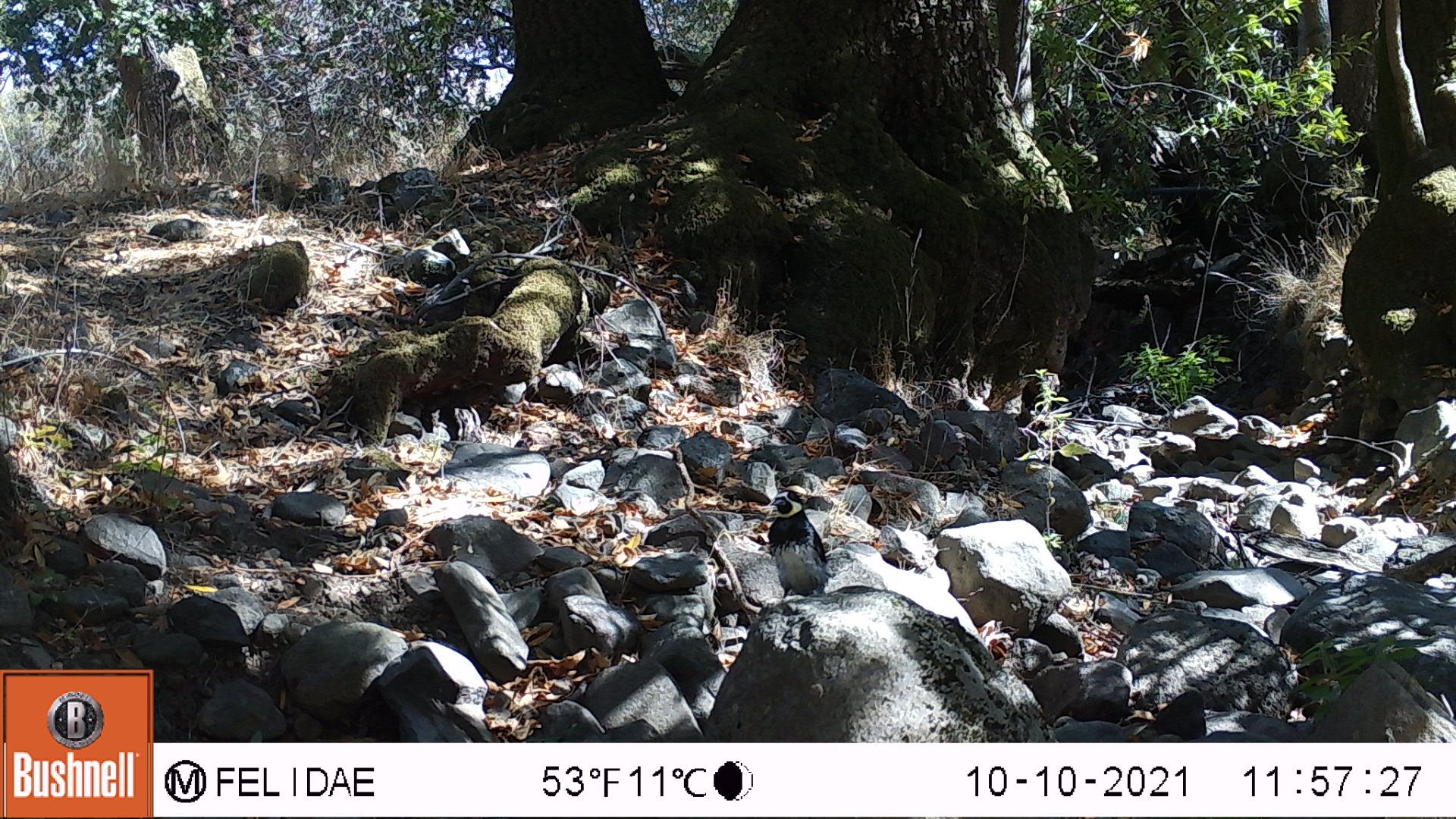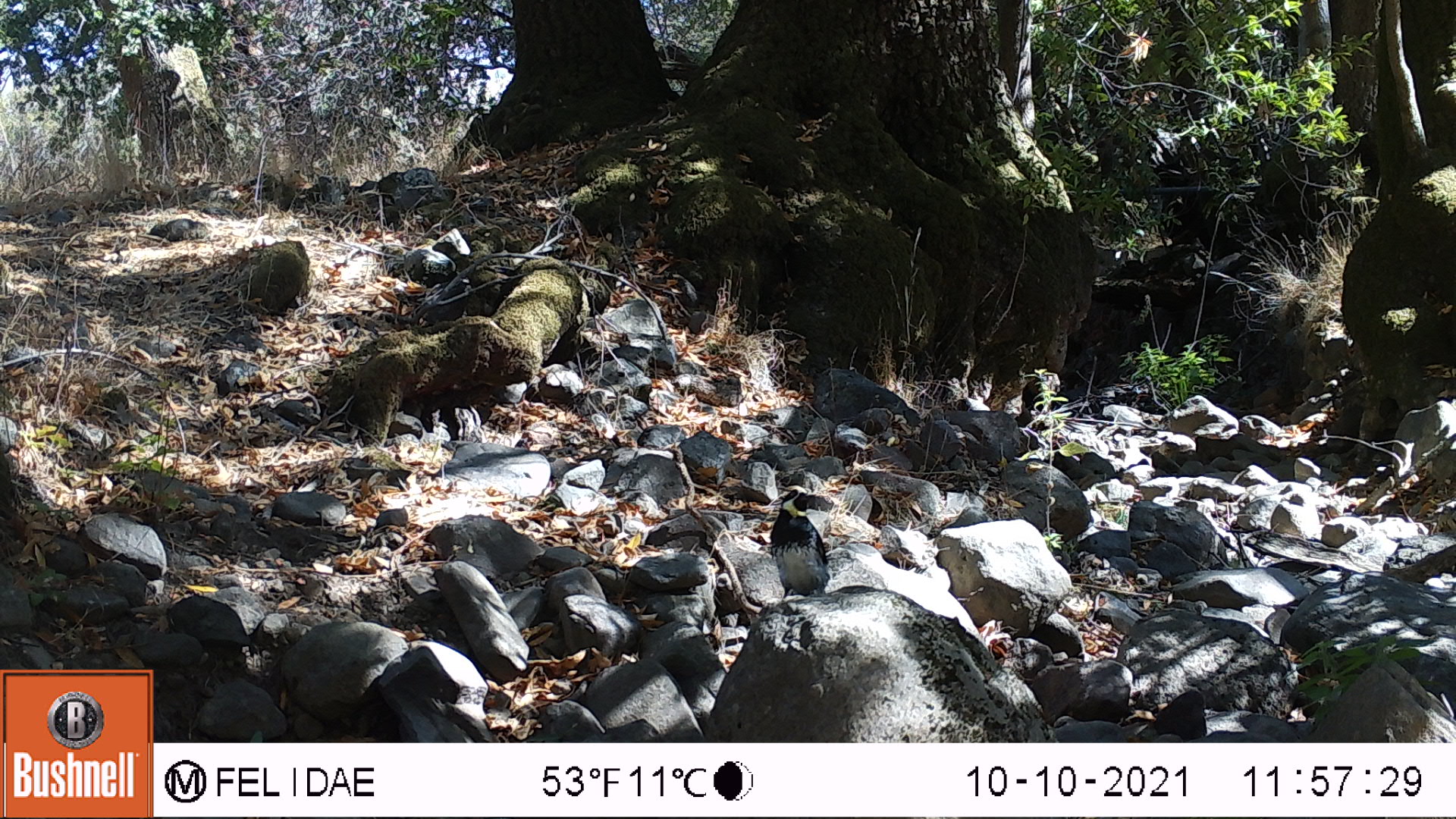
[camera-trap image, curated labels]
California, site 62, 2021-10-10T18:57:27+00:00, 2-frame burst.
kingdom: Animalia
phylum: Chordata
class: Aves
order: Piciformes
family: Picidae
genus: Melanerpes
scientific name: Melanerpes formicivorus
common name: acorn woodpecker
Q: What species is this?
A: Acorn woodpecker (Melanerpes formicivorus).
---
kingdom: Animalia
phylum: Chordata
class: Aves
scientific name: Aves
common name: bird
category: unknown bird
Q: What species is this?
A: Unknown bird (bird) (Aves).